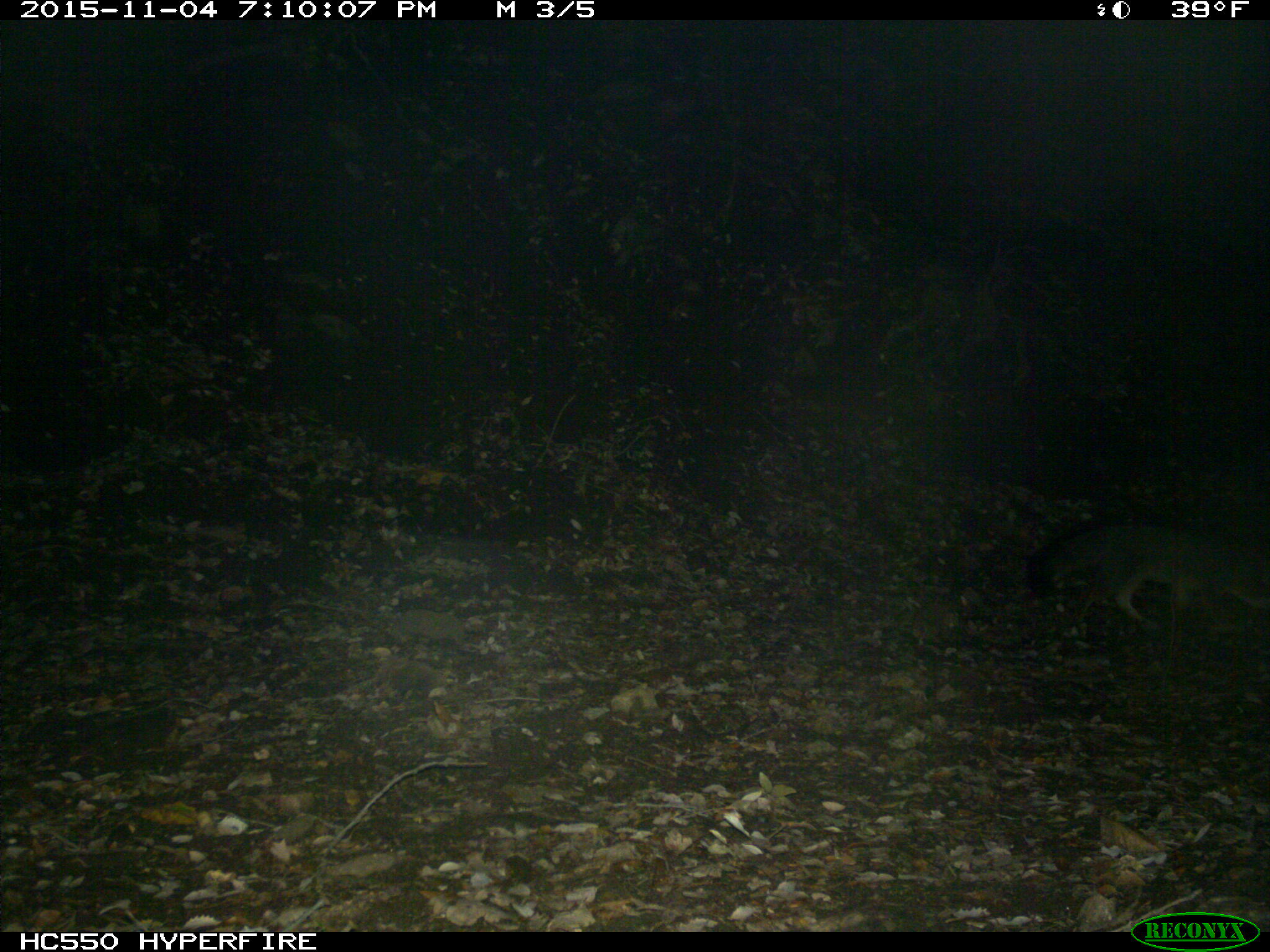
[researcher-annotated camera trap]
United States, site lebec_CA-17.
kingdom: Animalia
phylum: Chordata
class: Mammalia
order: Carnivora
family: Canidae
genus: Urocyon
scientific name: Urocyon cinereoargenteus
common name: gray fox